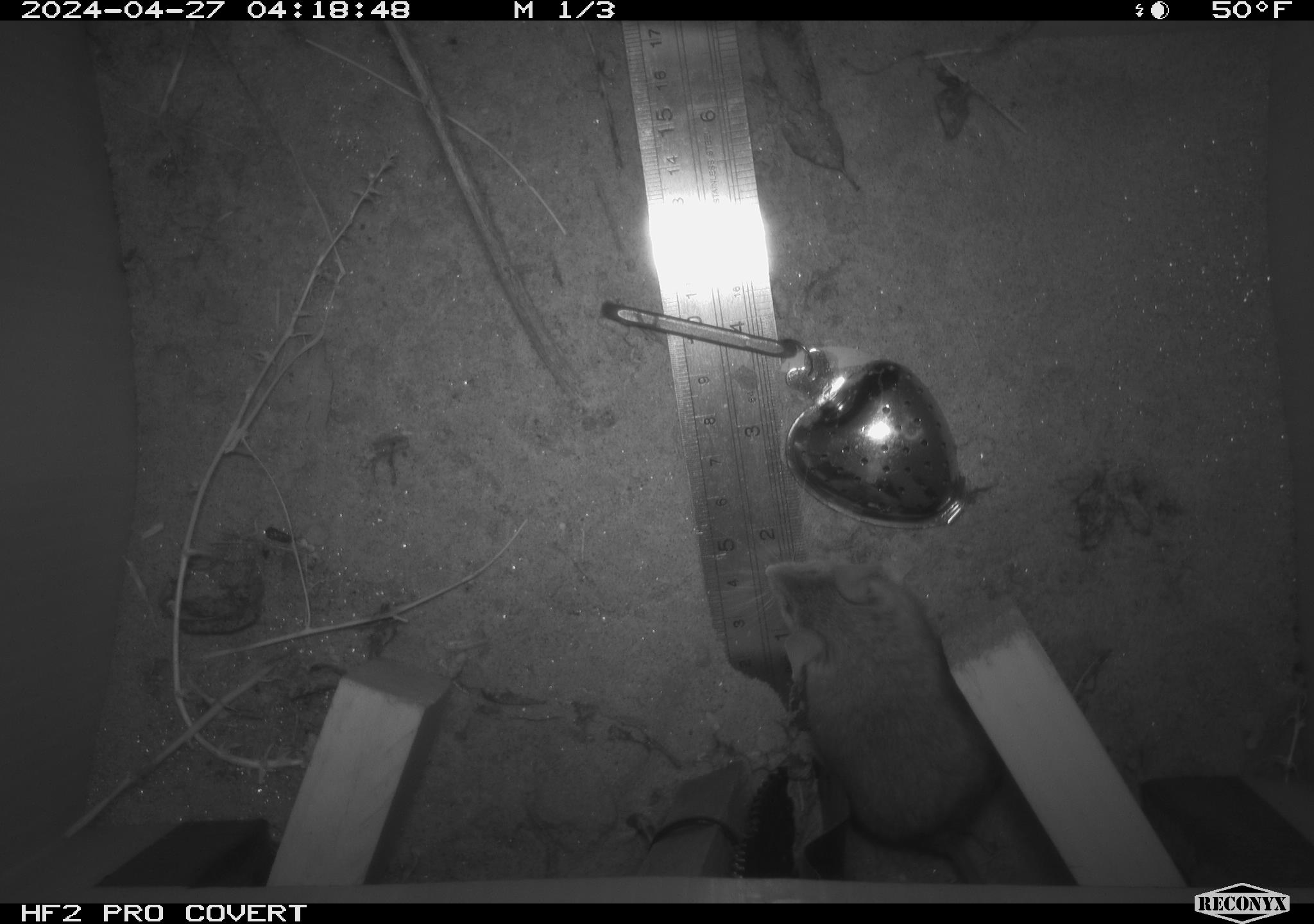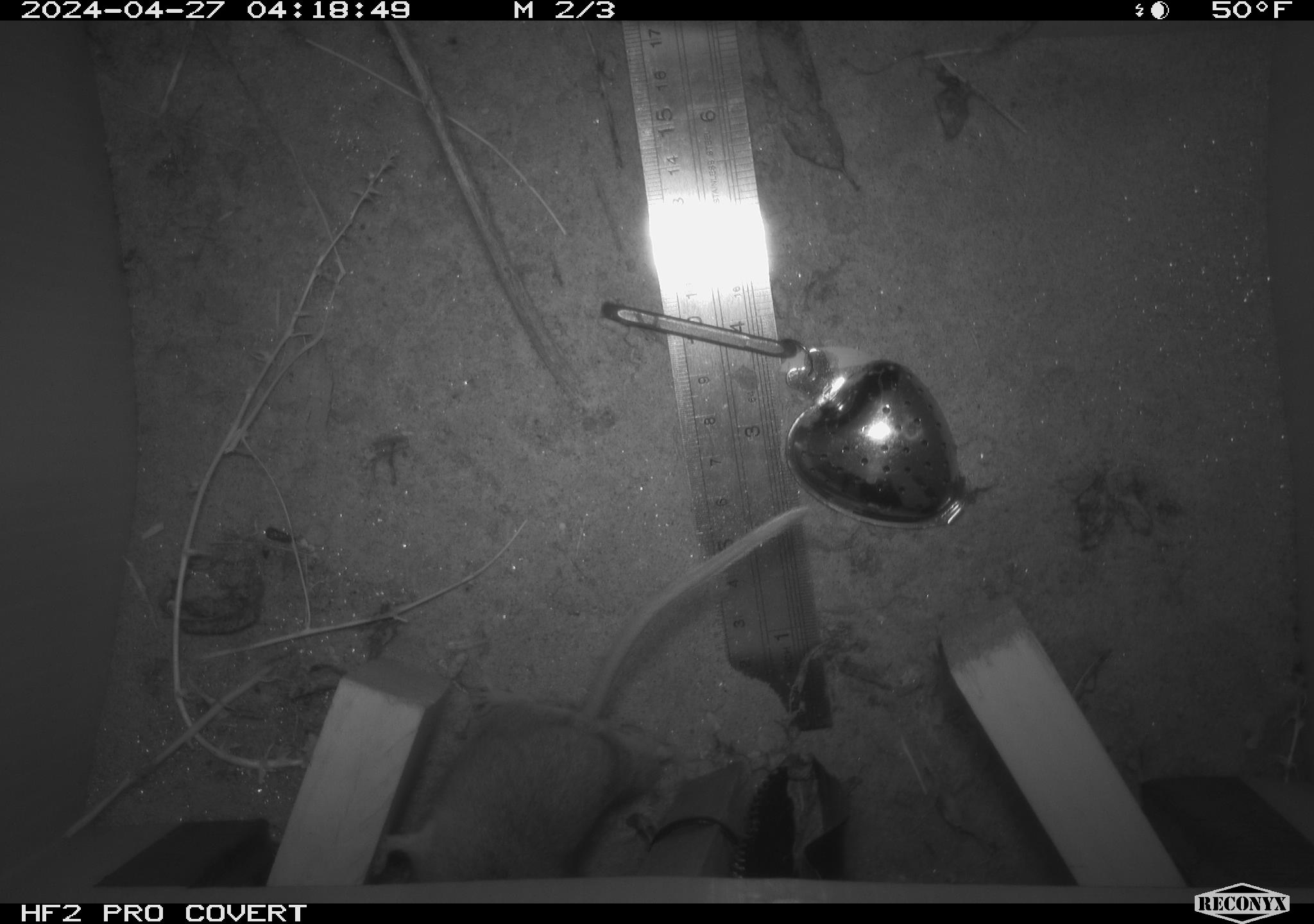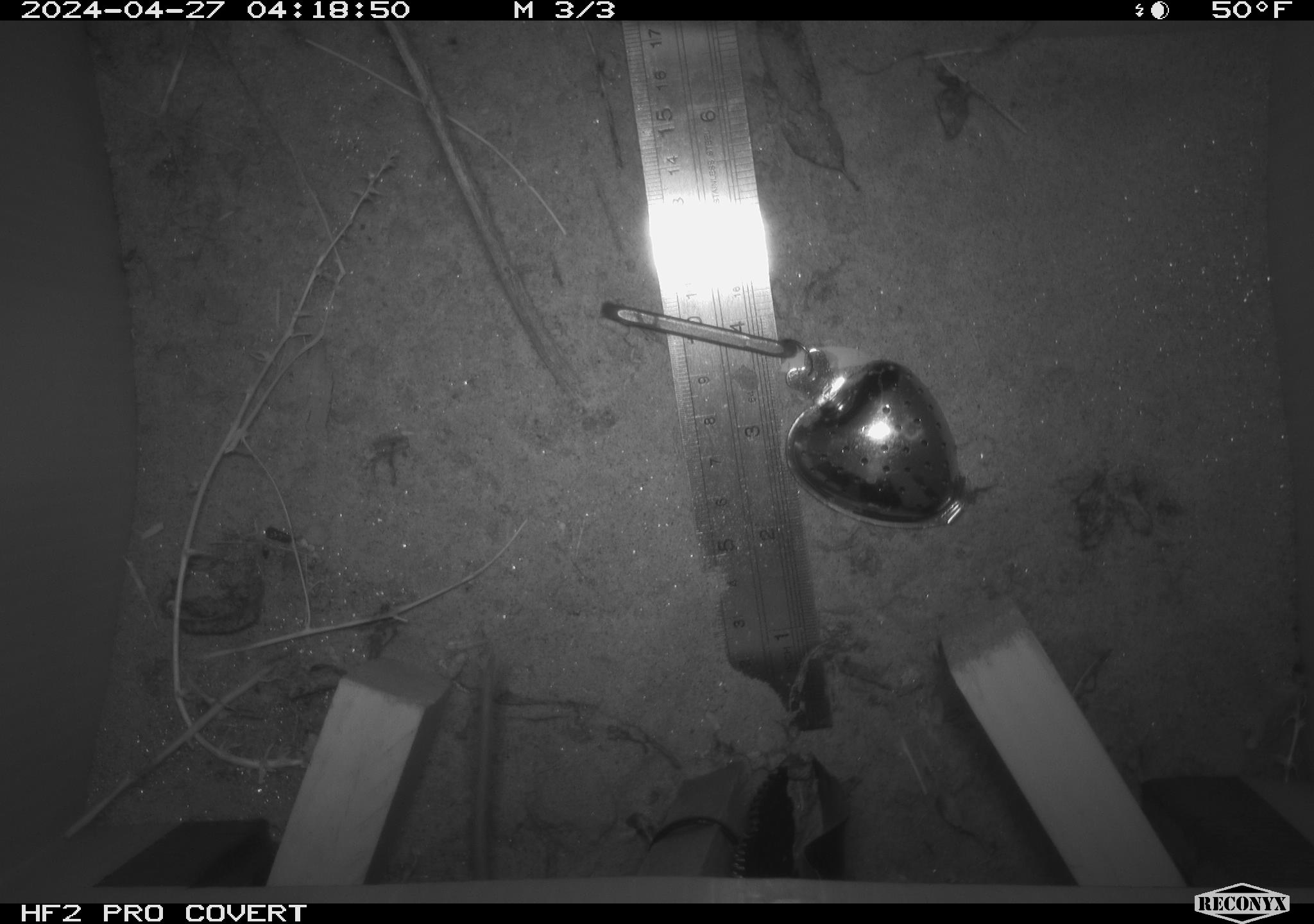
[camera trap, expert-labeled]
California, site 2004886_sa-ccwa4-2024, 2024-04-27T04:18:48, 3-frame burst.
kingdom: Animalia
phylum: Chordata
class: Mammalia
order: Rodentia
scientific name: Rodentia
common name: woodrat or rat or mouse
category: woodrat or rat or mouse species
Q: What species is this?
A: Woodrat or rat or mouse species (woodrat or rat or mouse) (Rodentia).